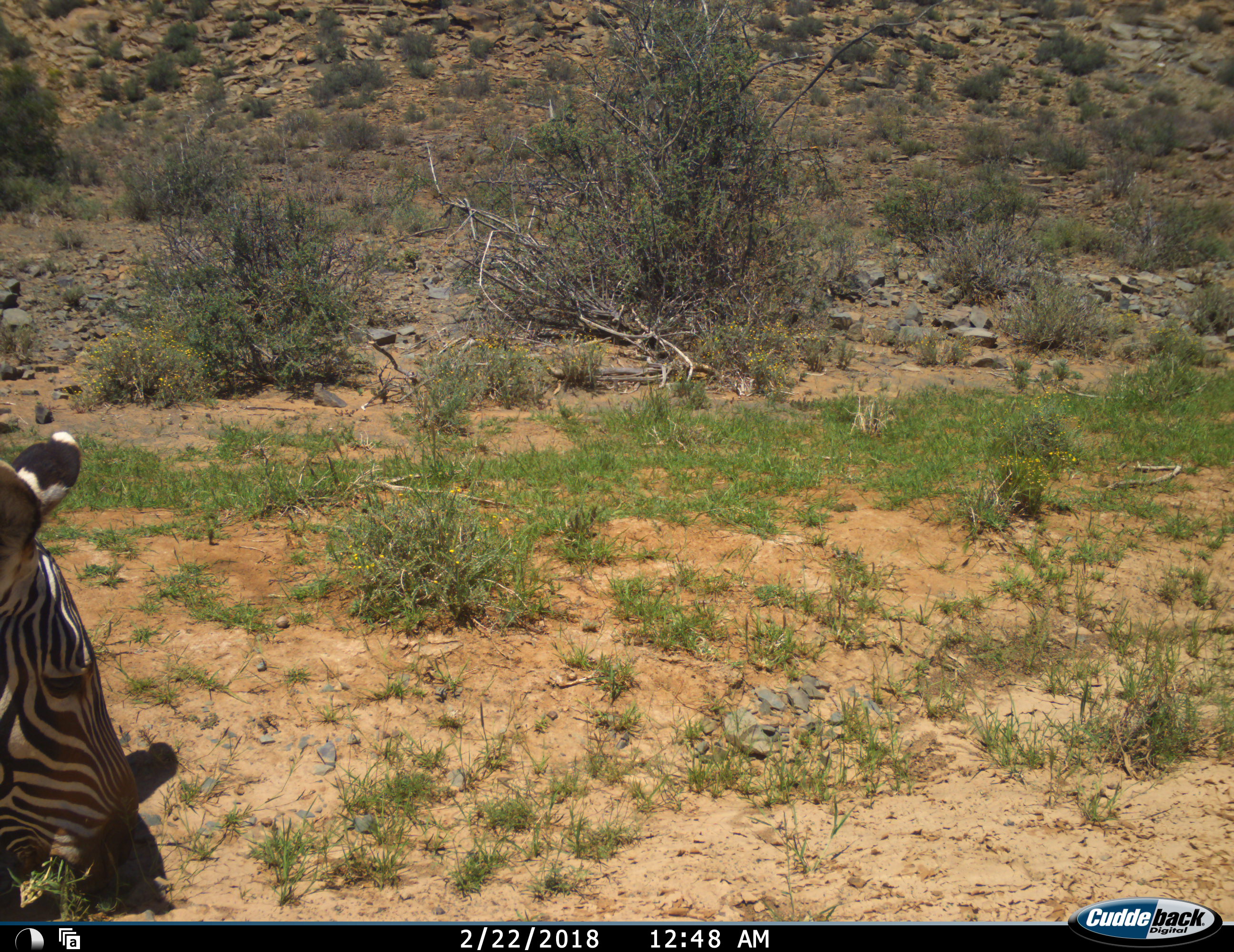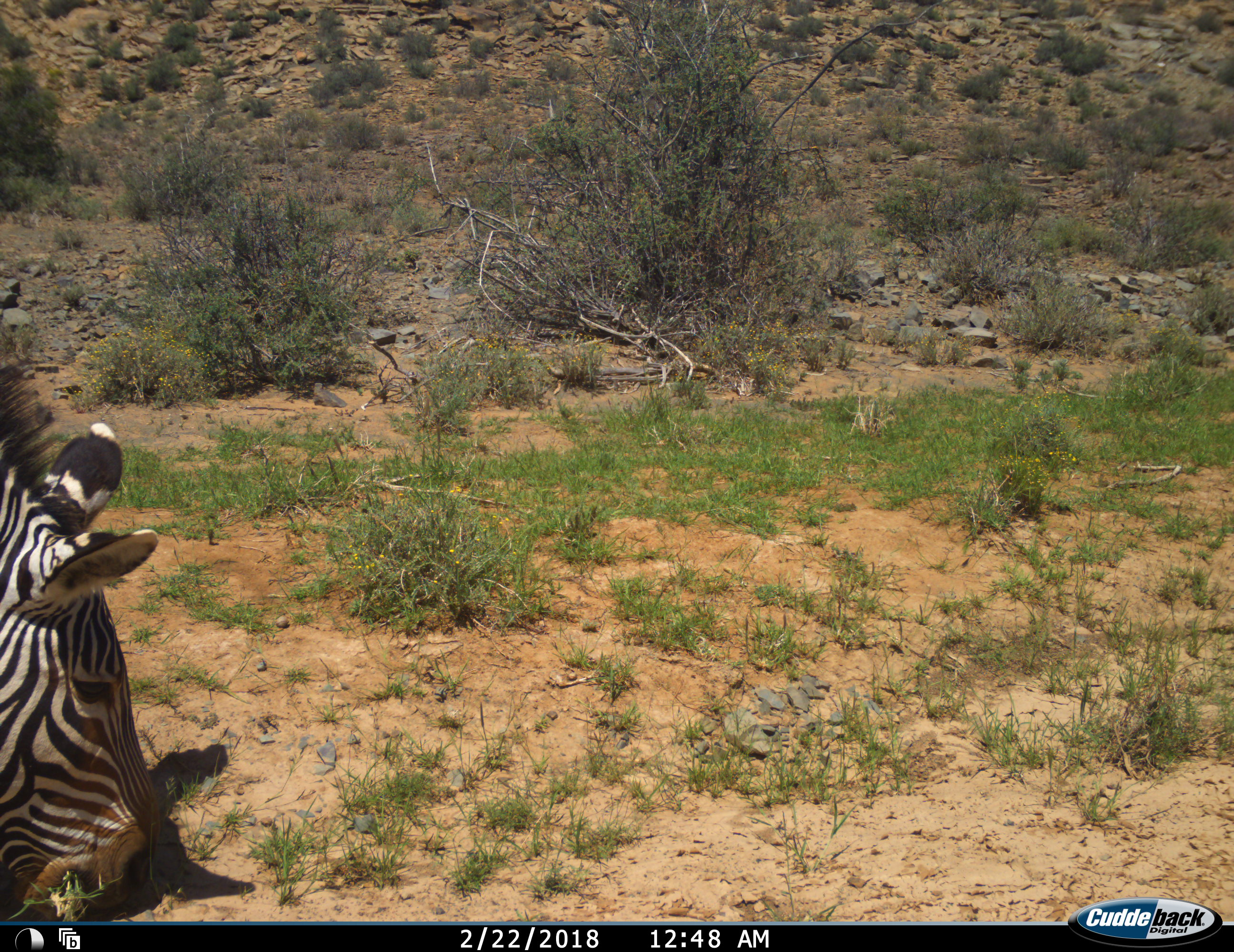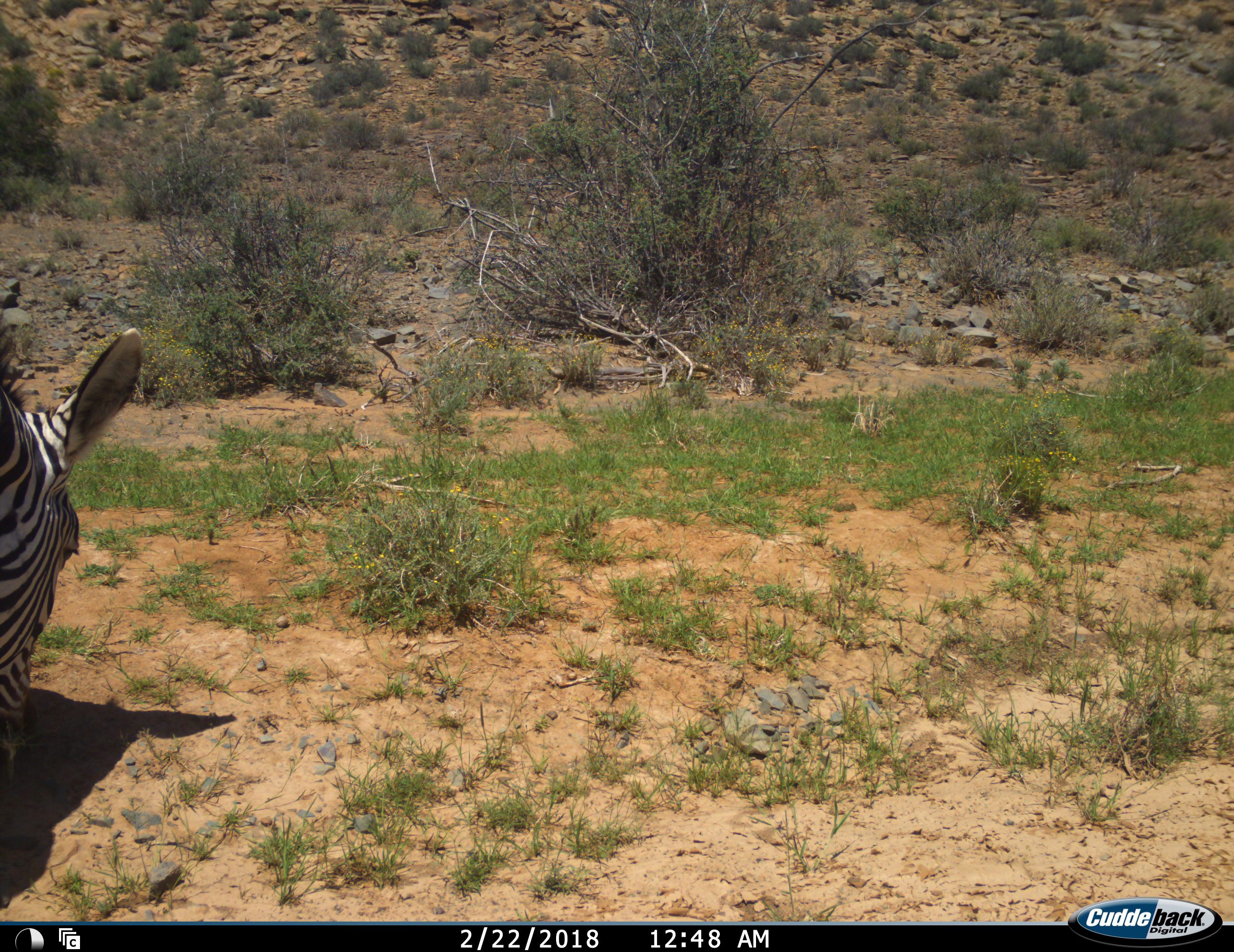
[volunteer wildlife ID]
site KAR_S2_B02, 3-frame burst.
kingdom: Animalia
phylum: Chordata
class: Mammalia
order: Perissodactyla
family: Equidae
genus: Equus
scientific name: Equus zebra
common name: mountain zebra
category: zebramountain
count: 1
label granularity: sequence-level